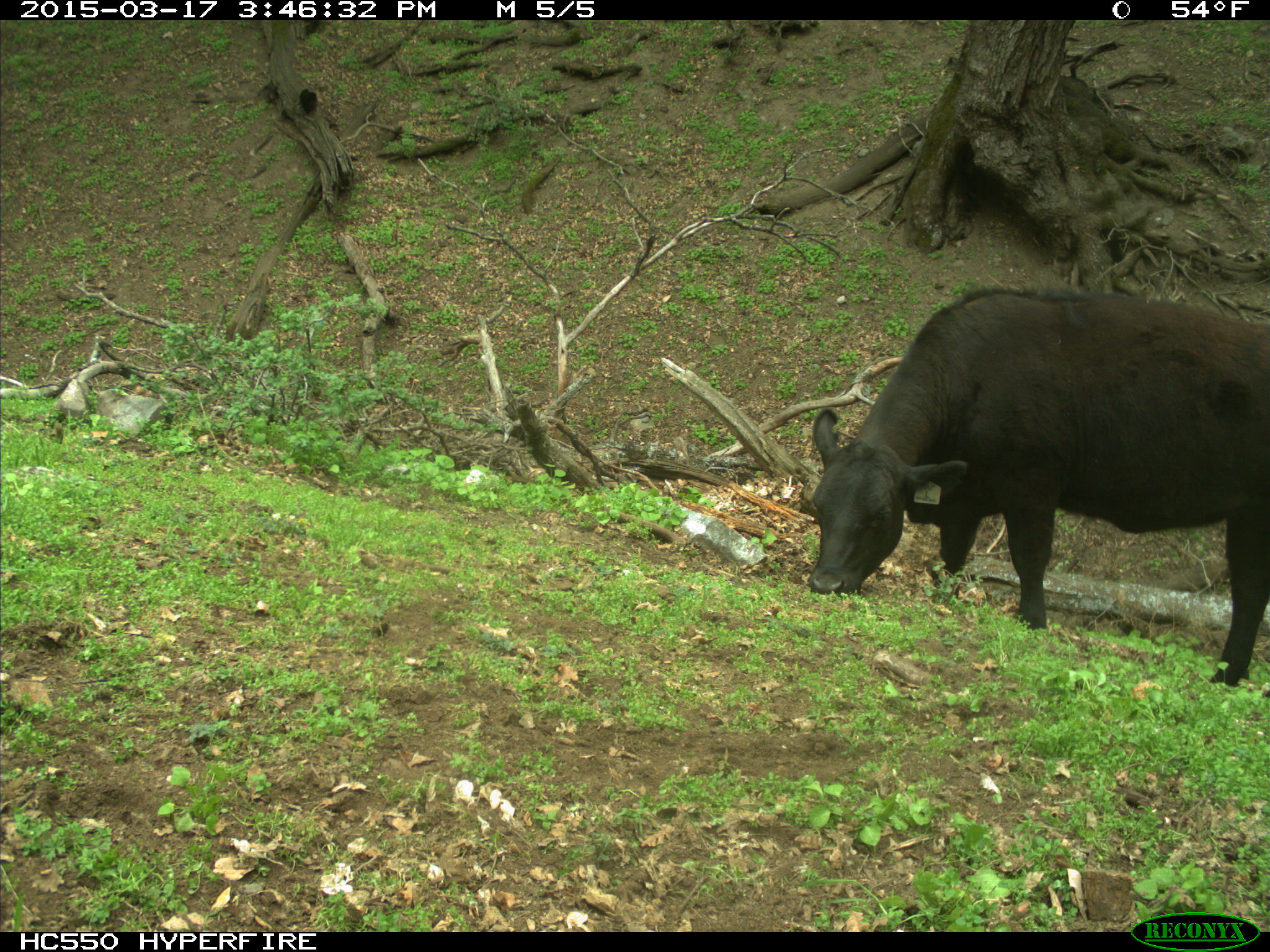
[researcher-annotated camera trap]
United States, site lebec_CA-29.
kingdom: Animalia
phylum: Chordata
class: Mammalia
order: Artiodactyla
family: Bovidae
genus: Bos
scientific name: Bos taurus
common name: domestic cow